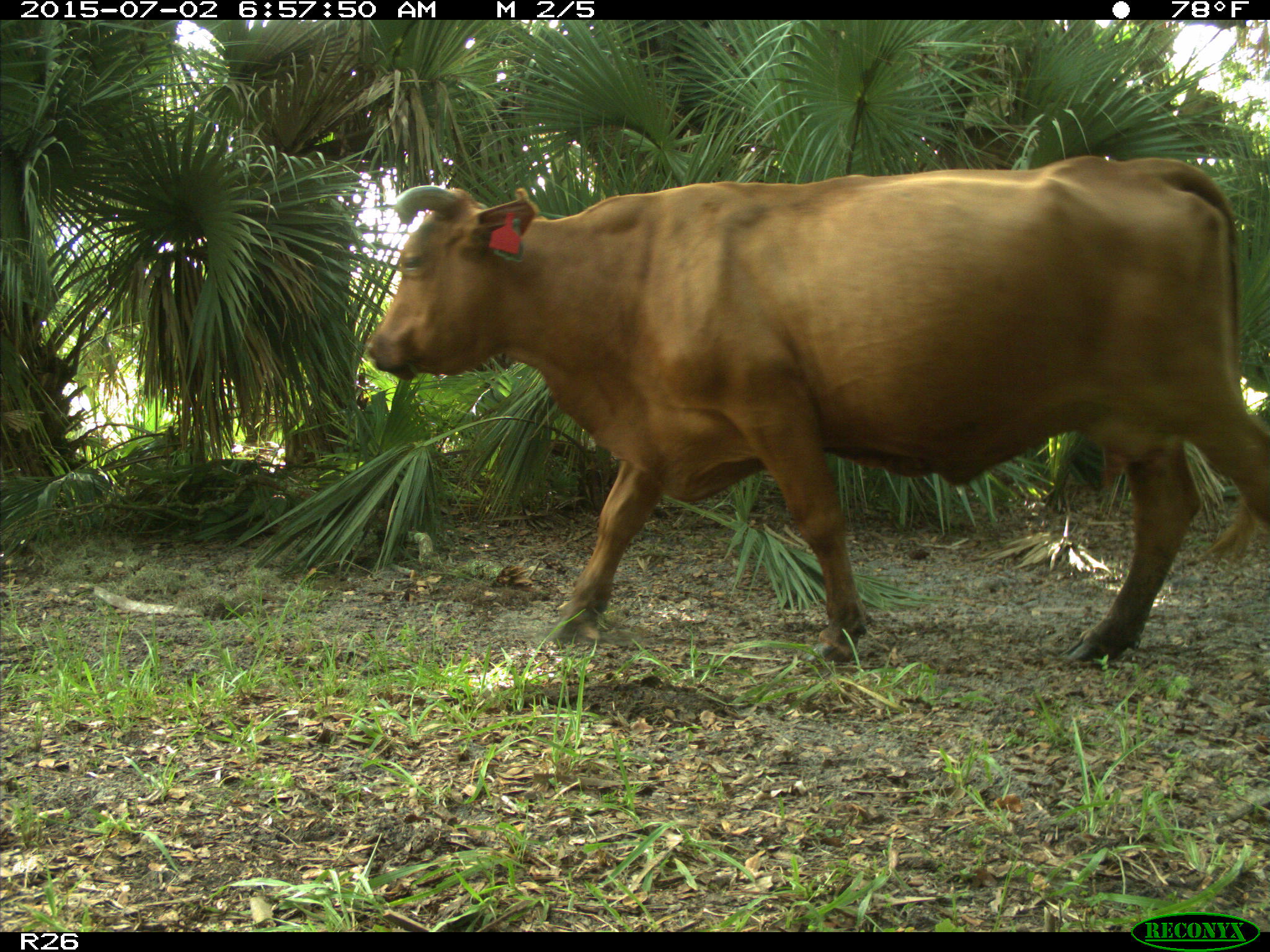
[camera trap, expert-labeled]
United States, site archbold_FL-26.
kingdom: Animalia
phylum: Chordata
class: Mammalia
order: Artiodactyla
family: Suidae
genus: Sus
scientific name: Sus scrofa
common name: wild boar